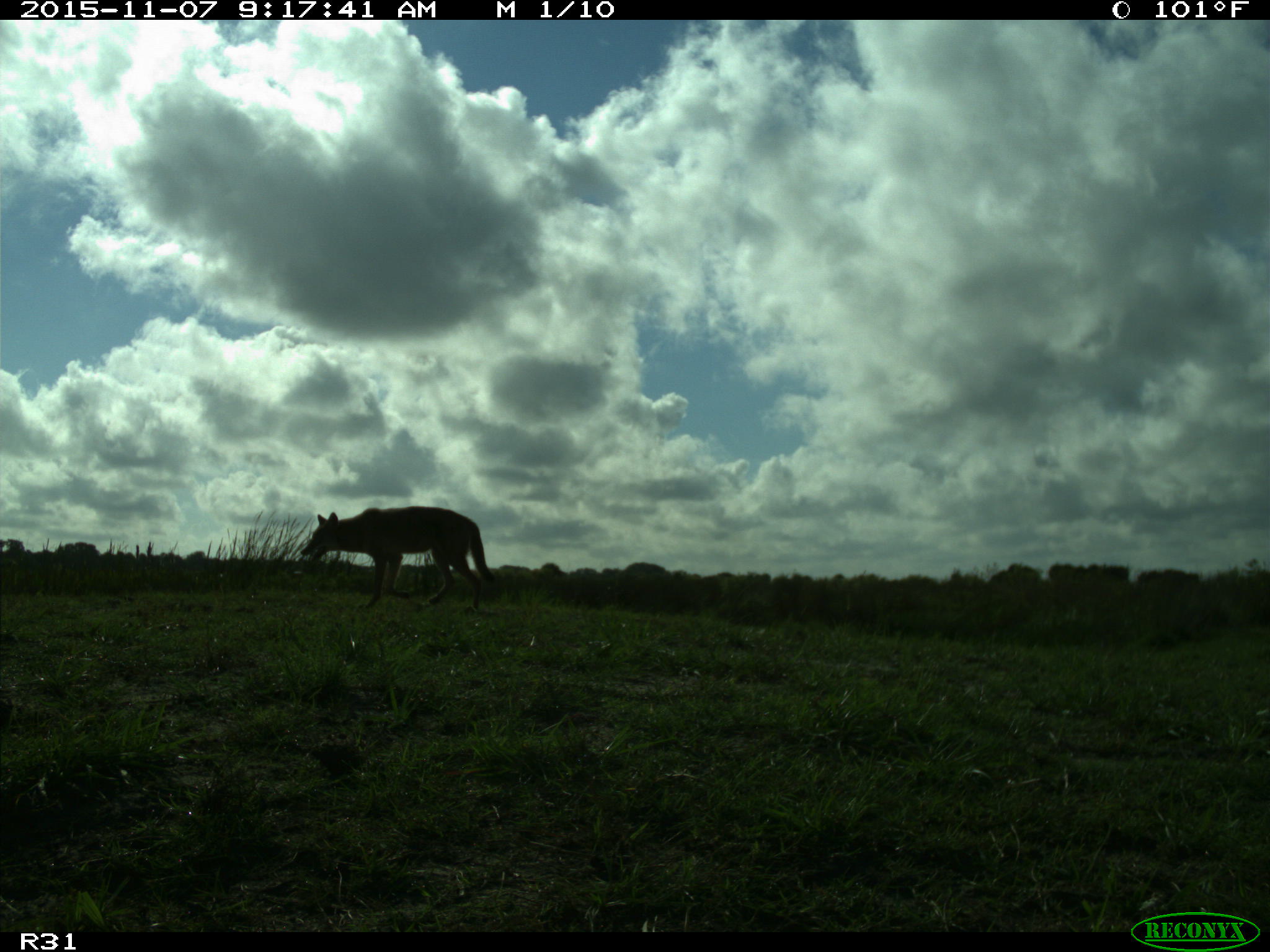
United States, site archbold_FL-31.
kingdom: Animalia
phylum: Chordata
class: Mammalia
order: Carnivora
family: Canidae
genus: Canis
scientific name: Canis latrans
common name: coyote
Canis latrans (coyote).